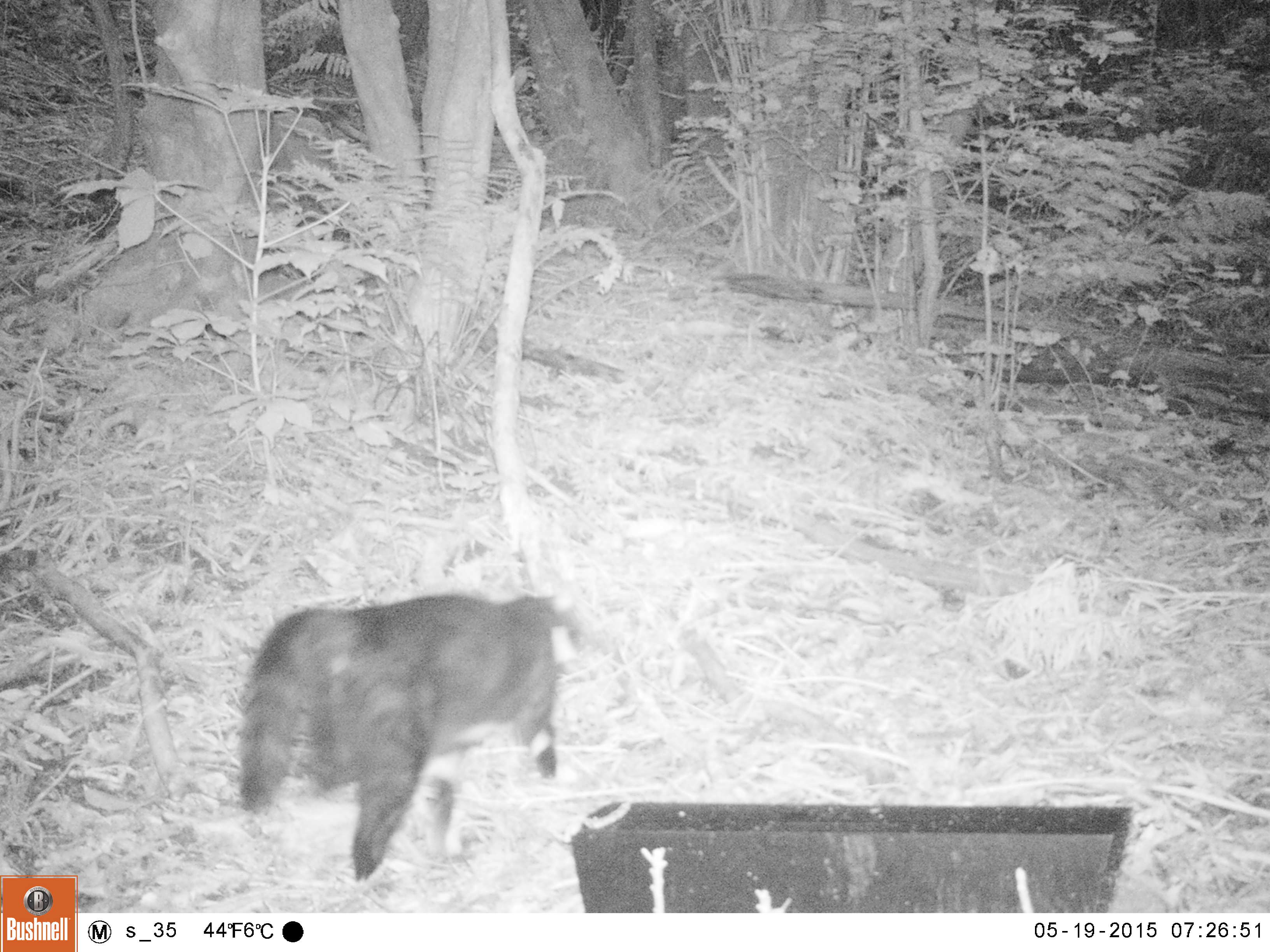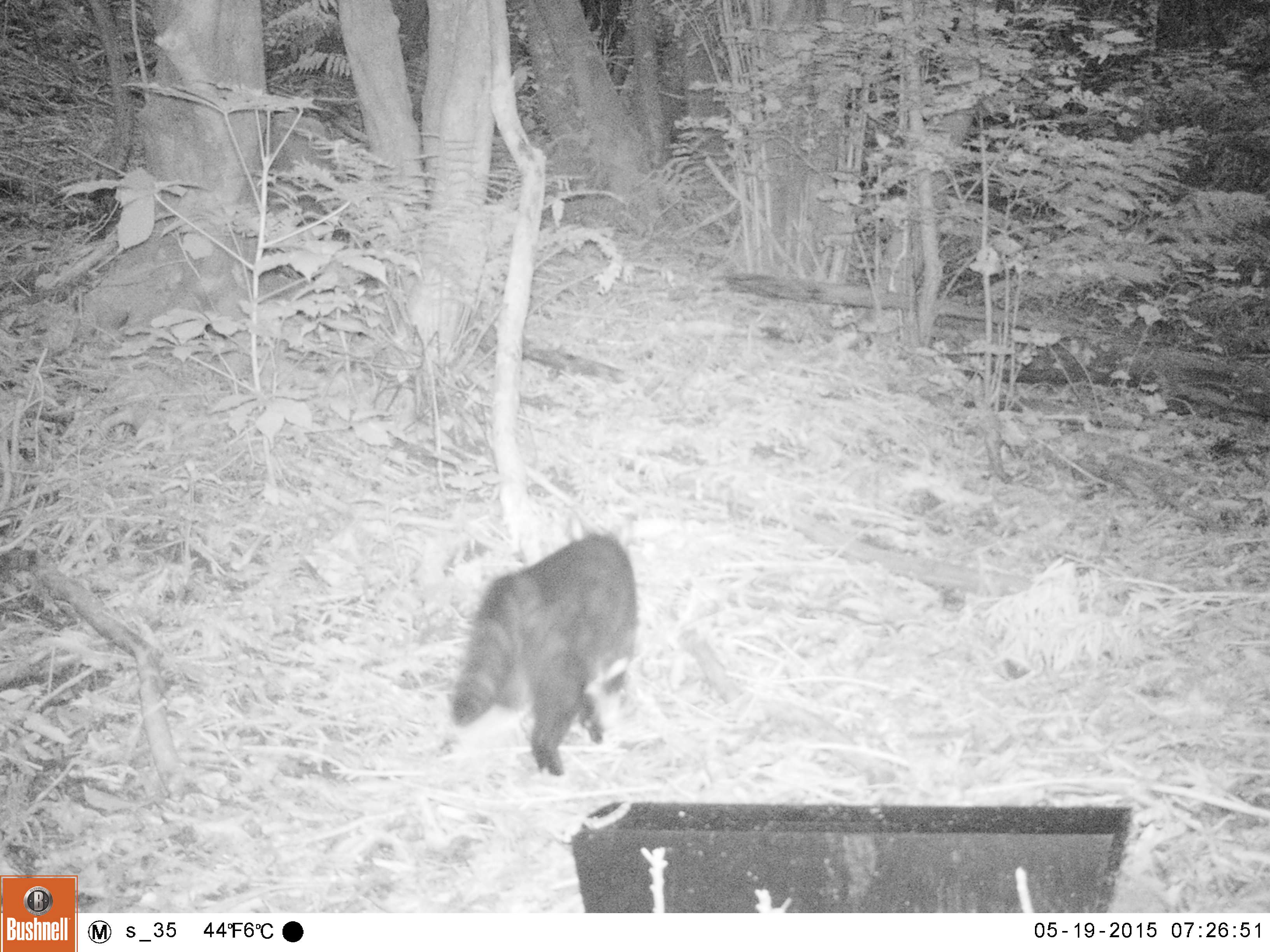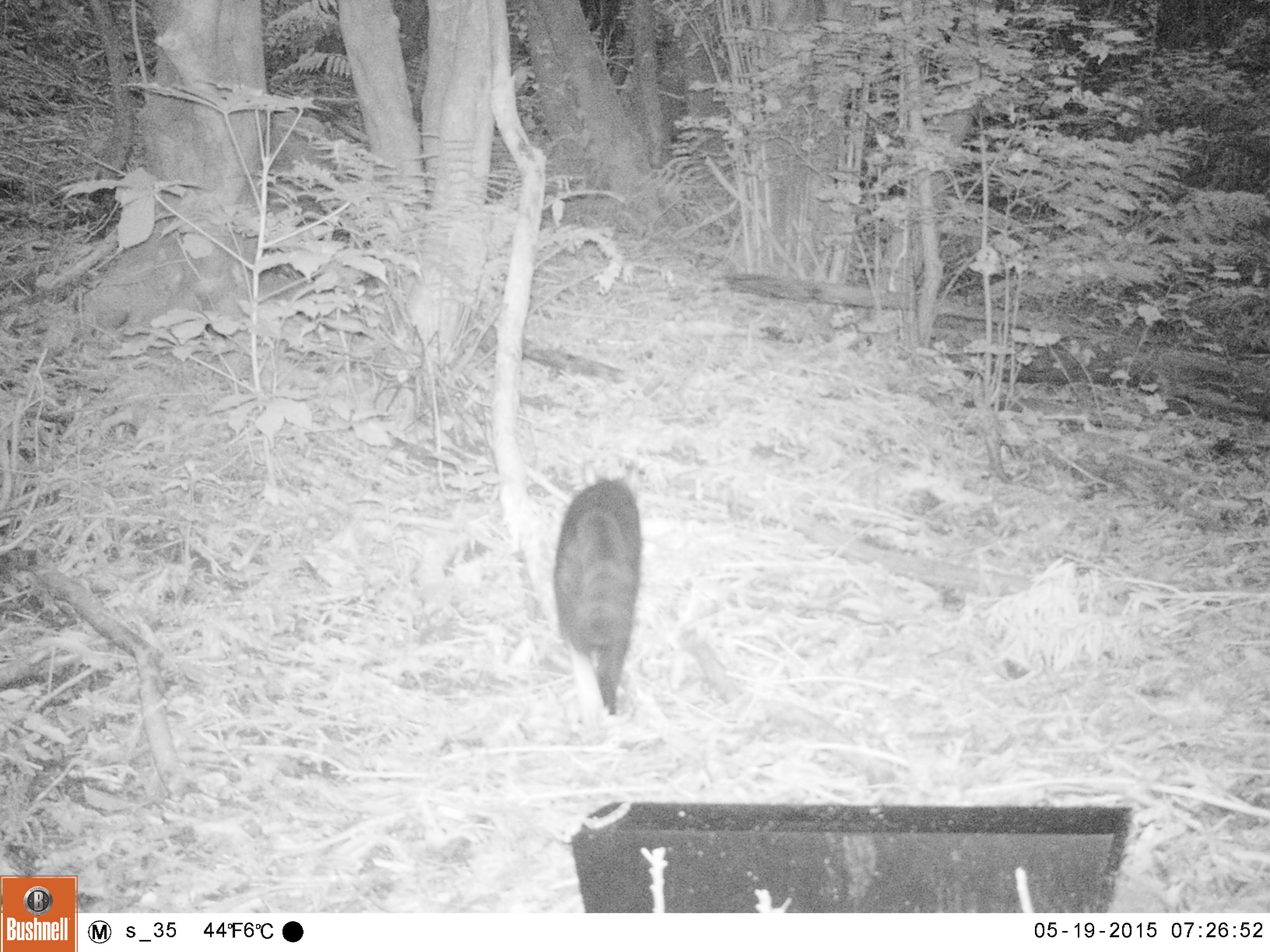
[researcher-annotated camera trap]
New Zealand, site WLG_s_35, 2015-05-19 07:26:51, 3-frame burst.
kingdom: Animalia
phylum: Chordata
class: Mammalia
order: Carnivora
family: Felidae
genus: Felis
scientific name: Felis catus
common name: domestic cat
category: cat